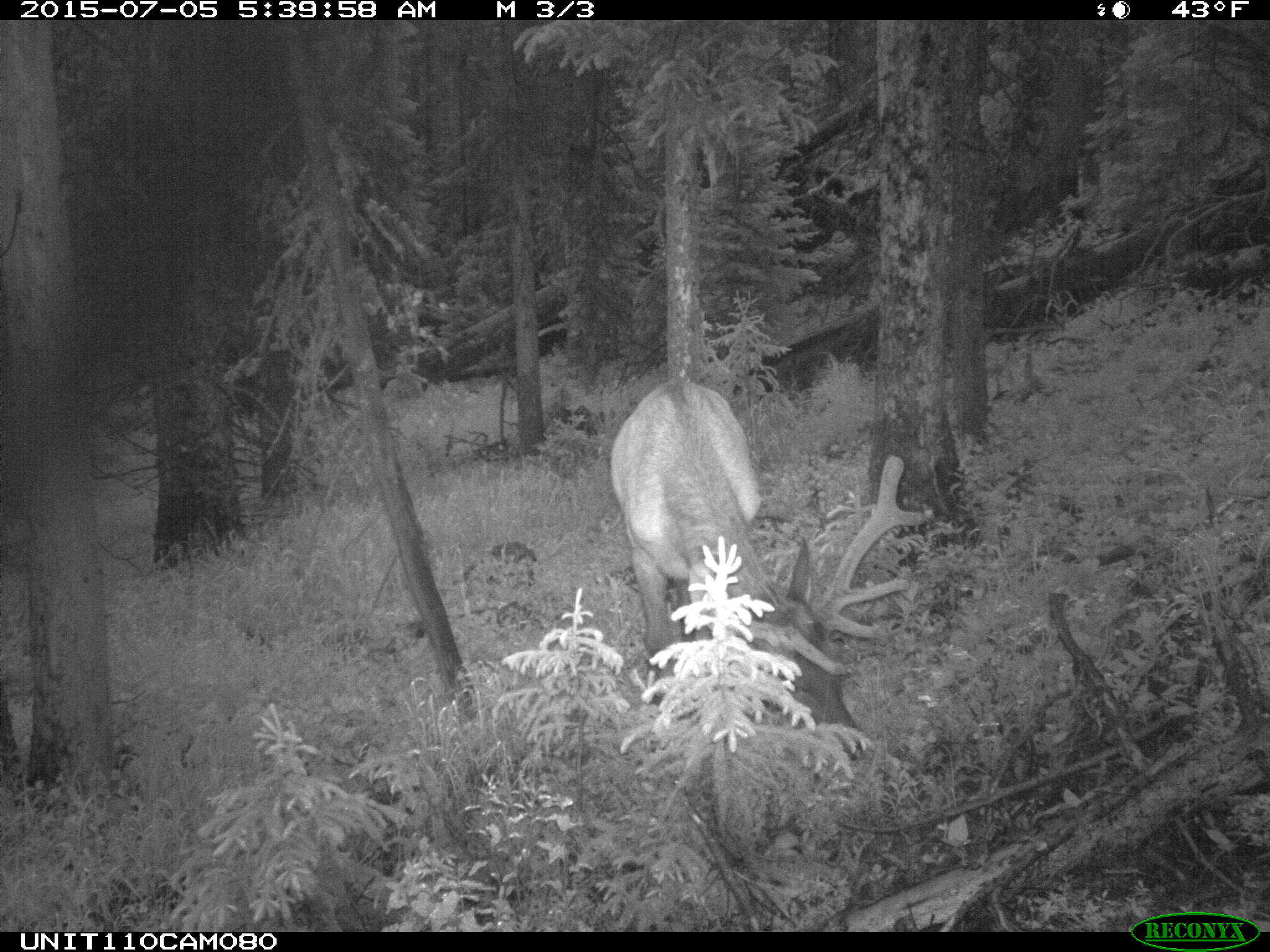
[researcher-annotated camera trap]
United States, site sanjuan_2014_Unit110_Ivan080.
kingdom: Animalia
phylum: Chordata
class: Mammalia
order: Artiodactyla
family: Cervidae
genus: Cervus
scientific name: Cervus elaphus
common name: red deer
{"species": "Cervus elaphus (red deer)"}